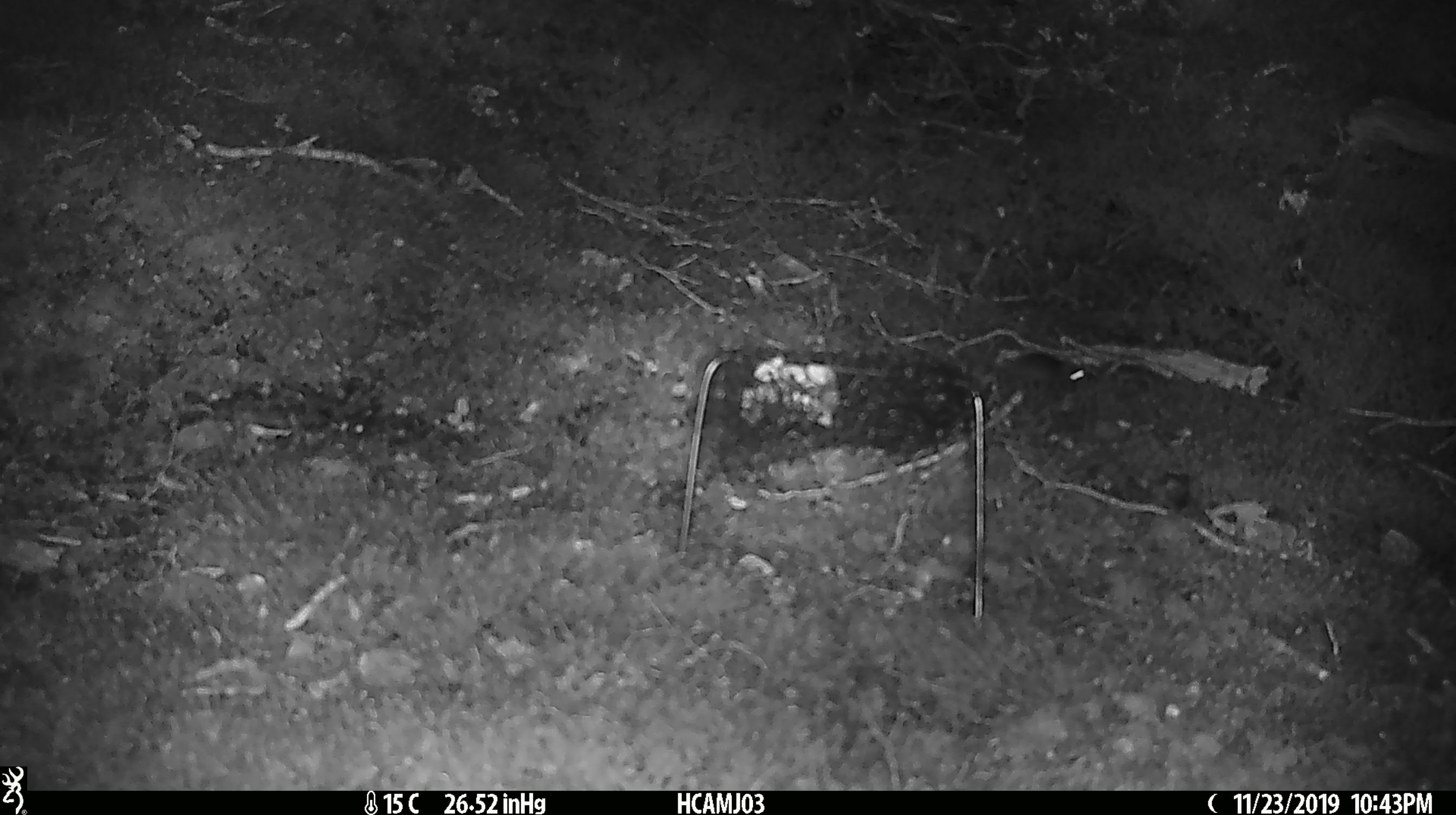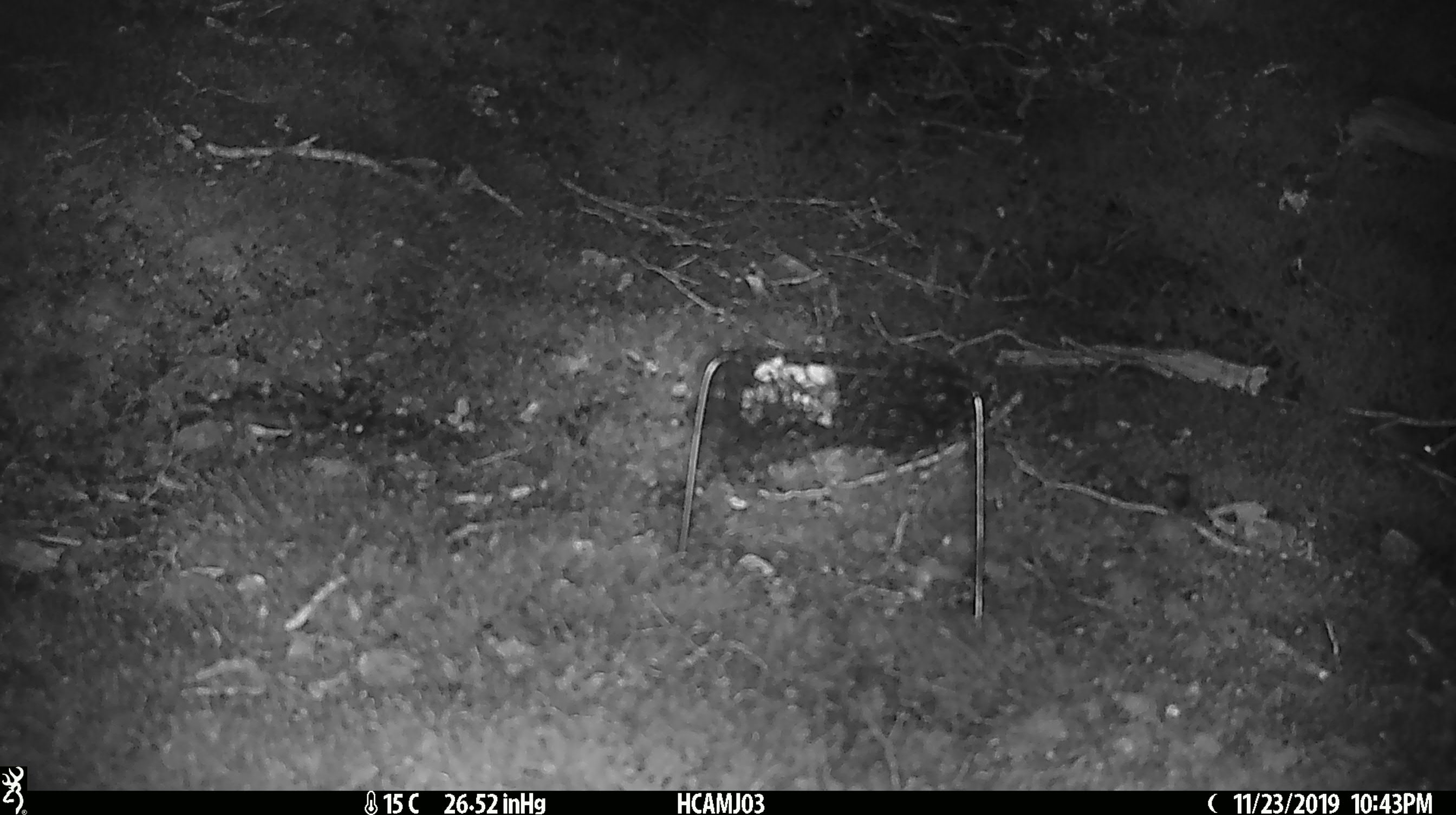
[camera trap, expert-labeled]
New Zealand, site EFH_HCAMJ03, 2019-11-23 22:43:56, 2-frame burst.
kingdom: Animalia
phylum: Chordata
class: Mammalia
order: Rodentia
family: Muridae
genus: Mus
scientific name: Mus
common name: mouse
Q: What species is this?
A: Mouse (Mus).